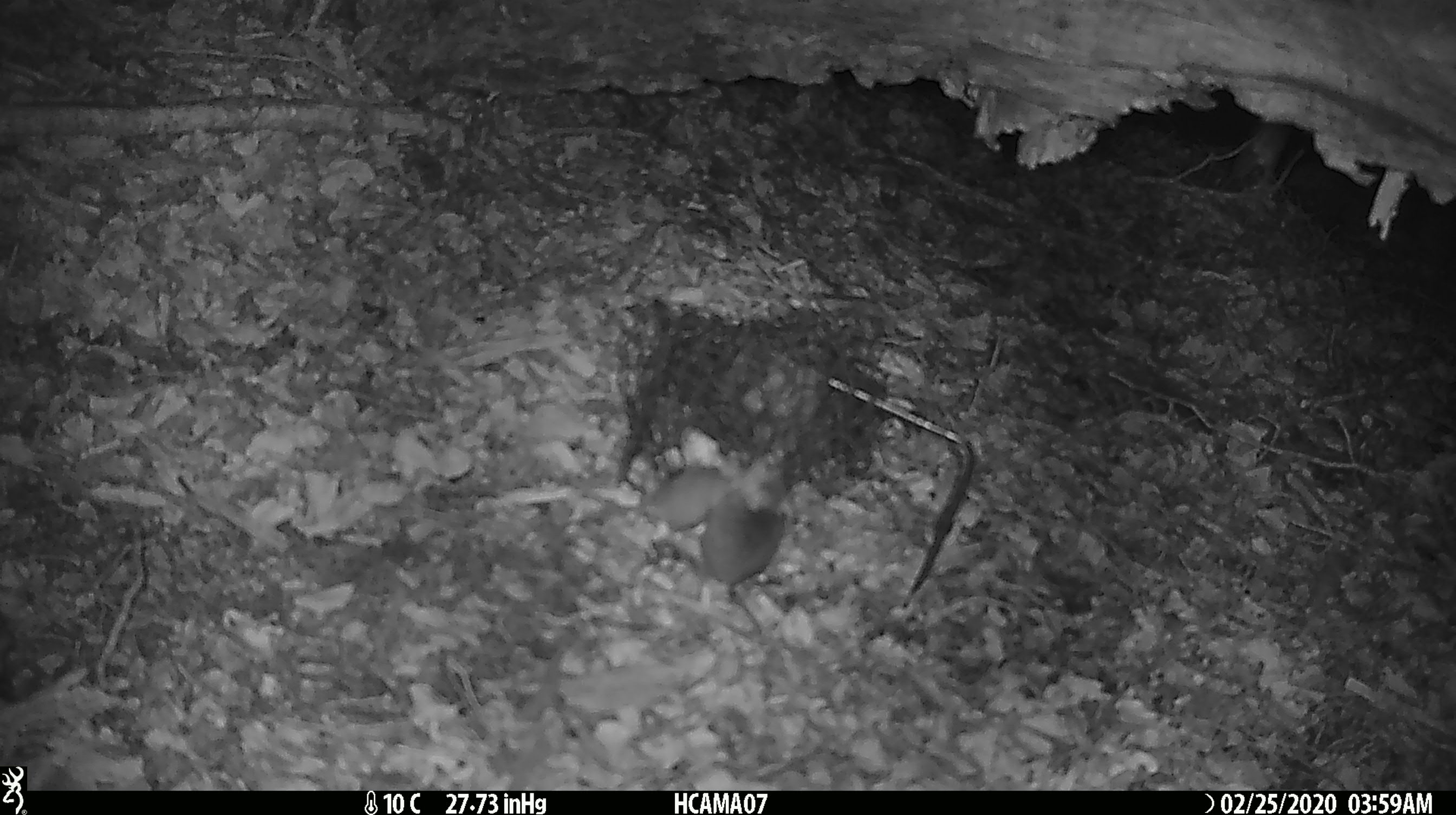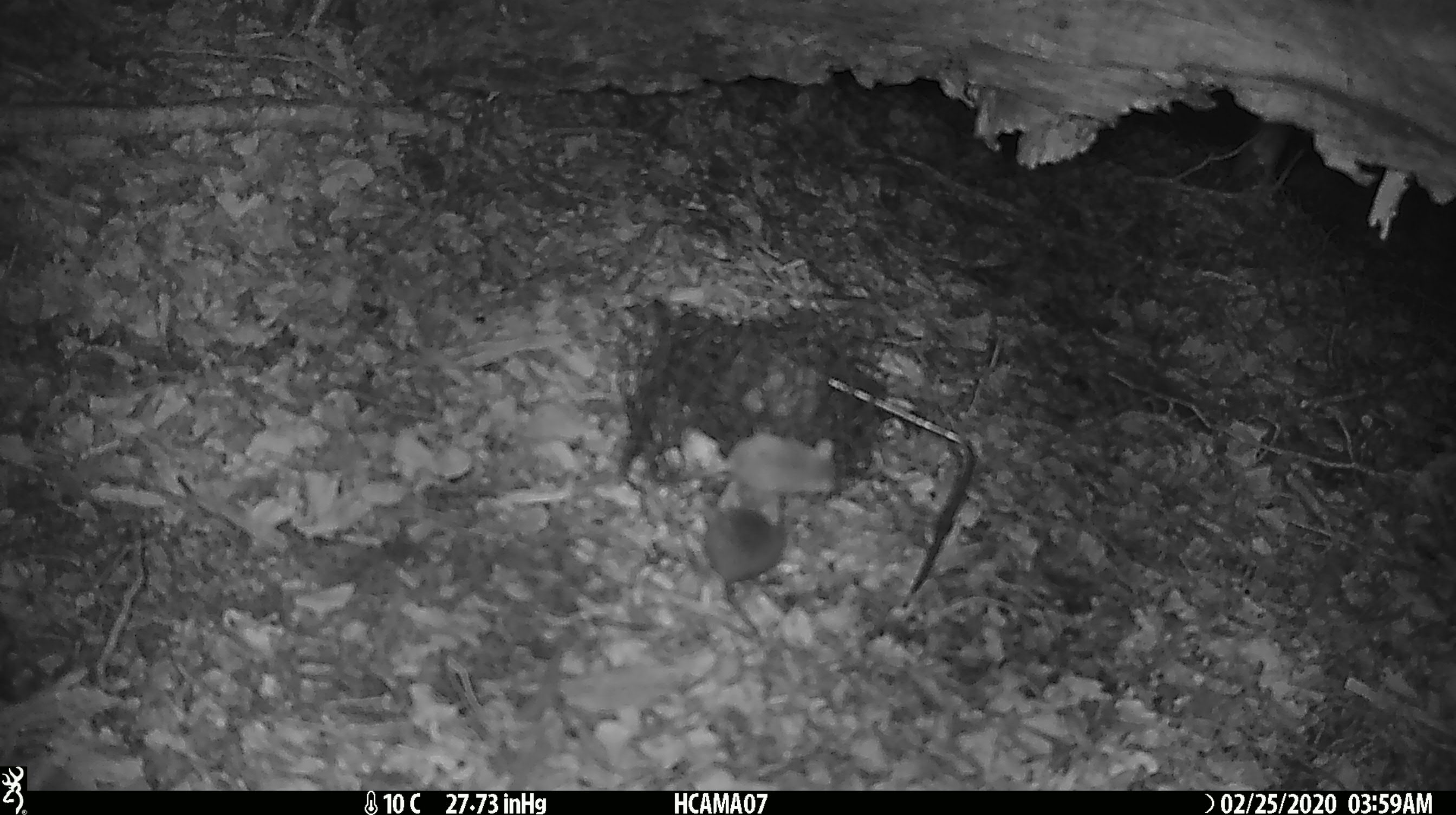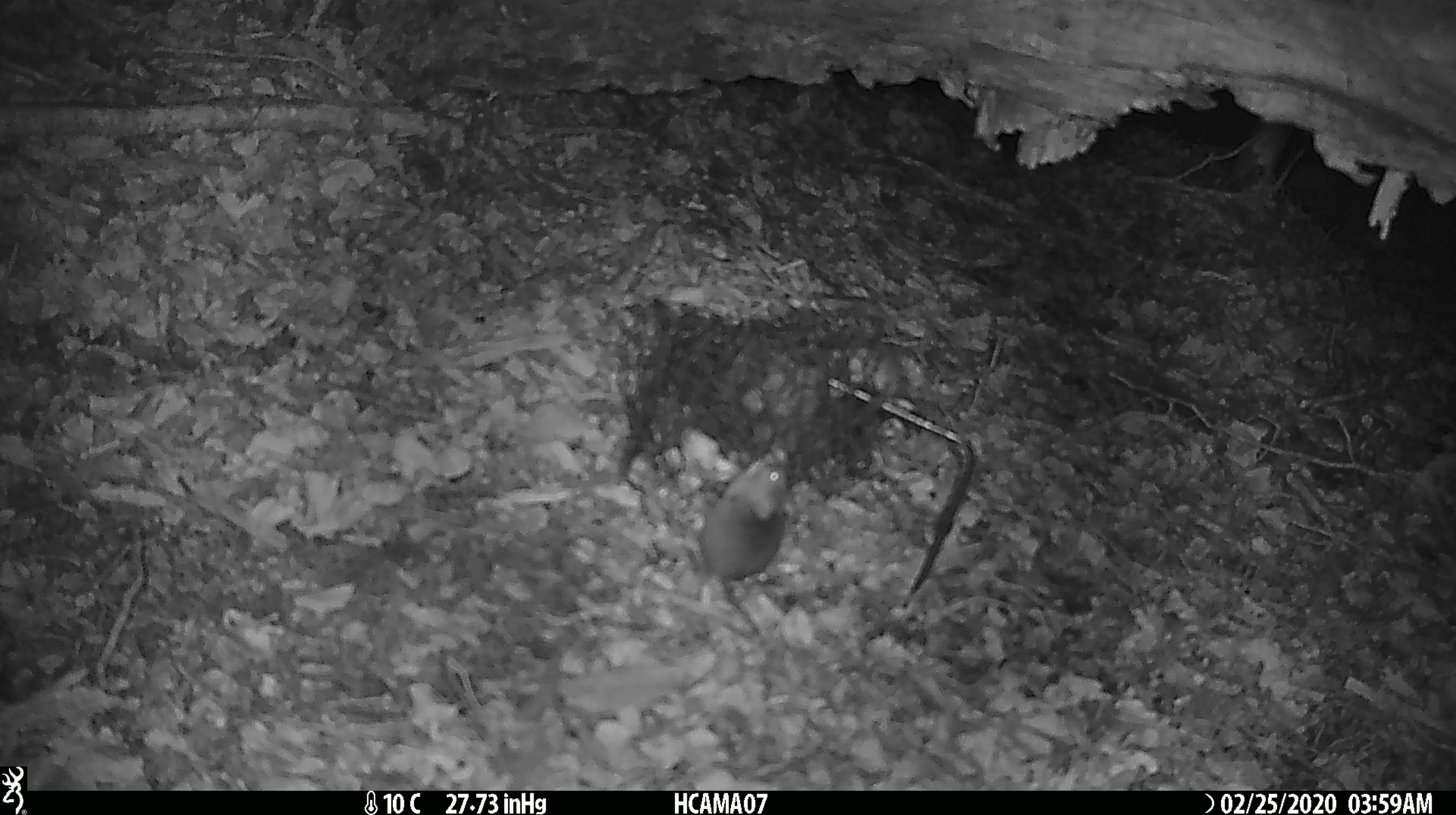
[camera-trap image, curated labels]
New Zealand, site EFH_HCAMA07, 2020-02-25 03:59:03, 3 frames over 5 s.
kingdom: Animalia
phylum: Chordata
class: Mammalia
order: Rodentia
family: Muridae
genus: Mus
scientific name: Mus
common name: mouse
Mouse (Mus).